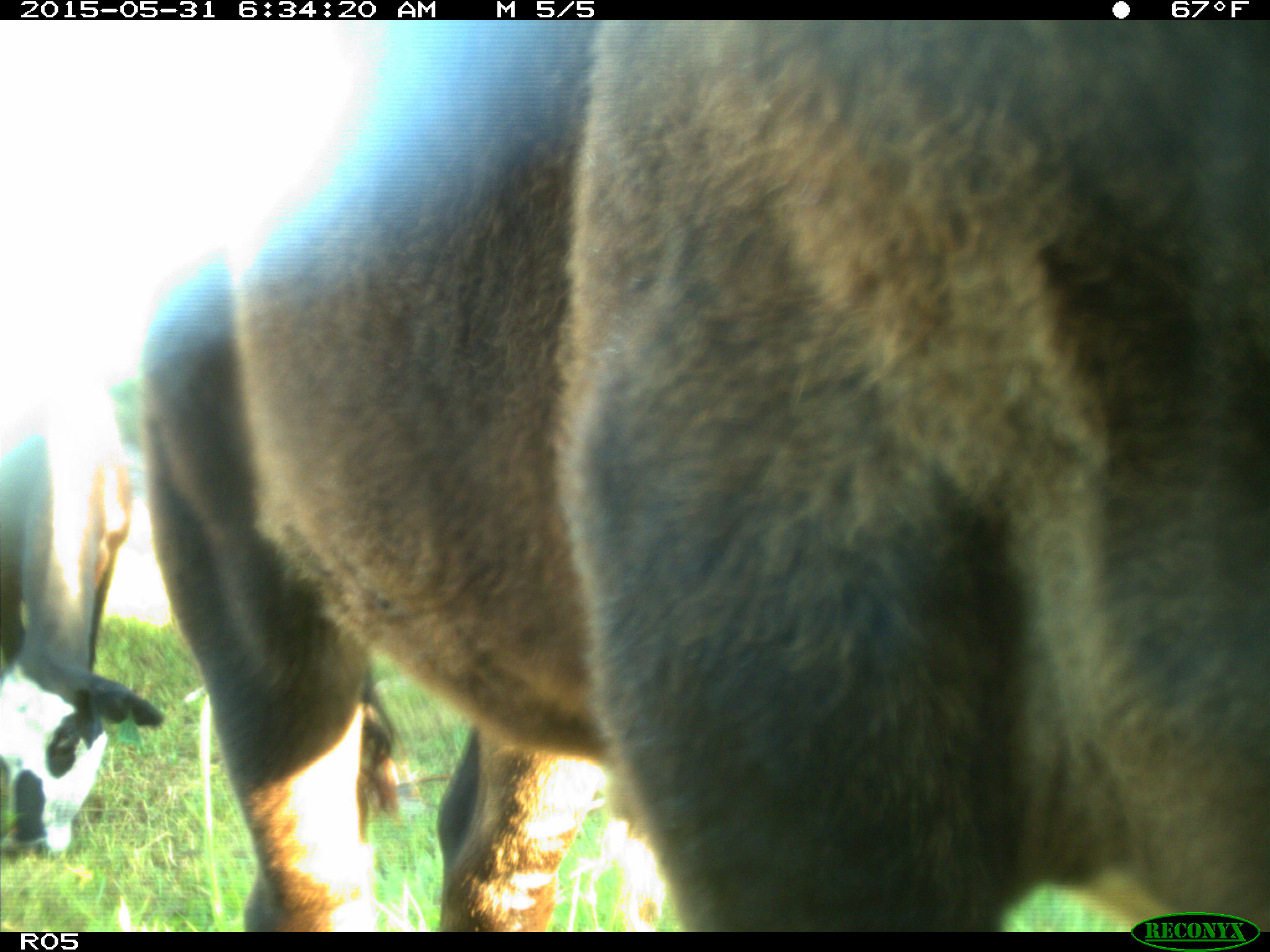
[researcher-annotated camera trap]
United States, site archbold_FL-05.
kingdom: Animalia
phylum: Chordata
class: Mammalia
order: Artiodactyla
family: Bovidae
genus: Bos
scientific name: Bos taurus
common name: domestic cow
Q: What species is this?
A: Bos taurus (domestic cow).